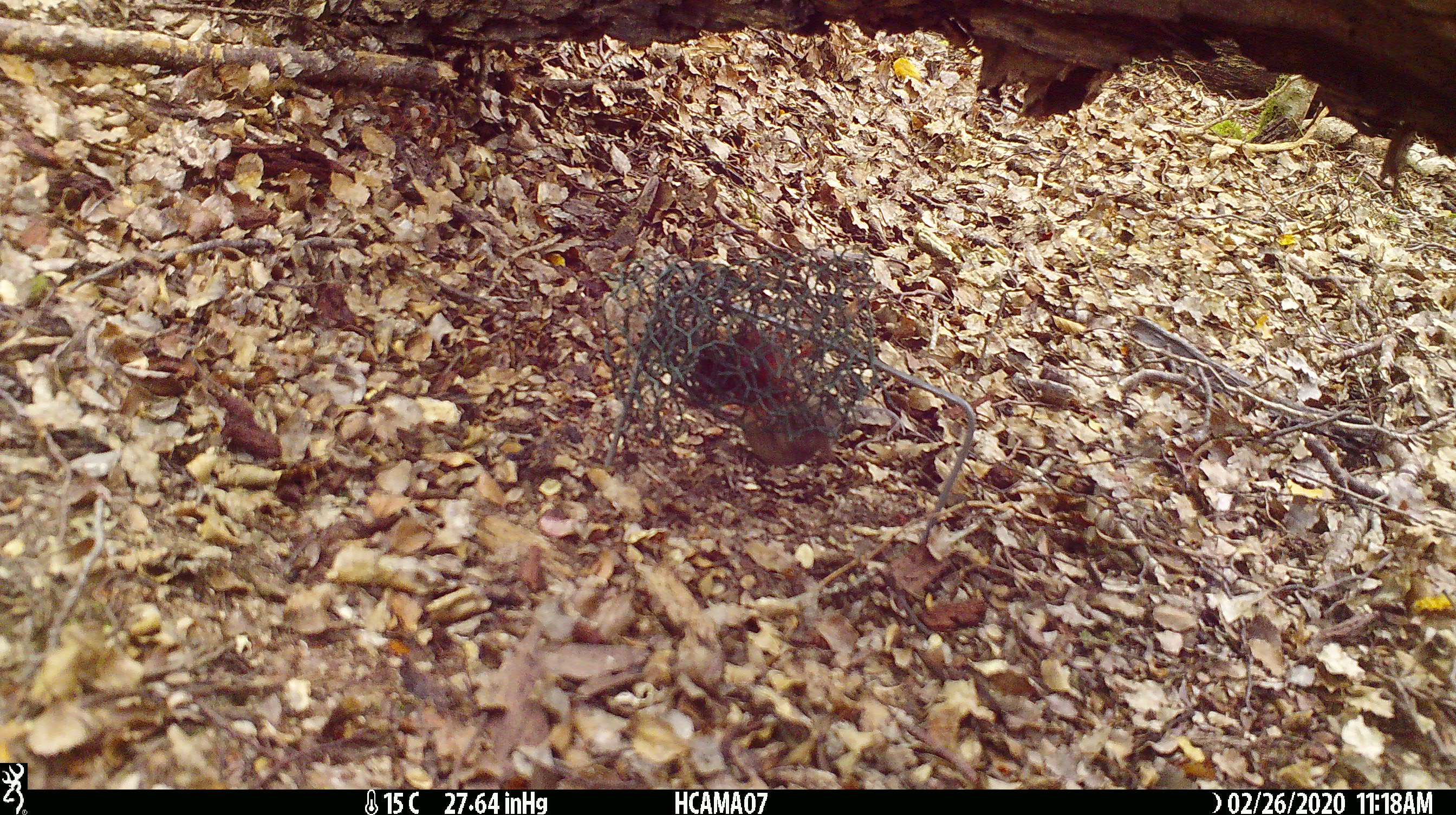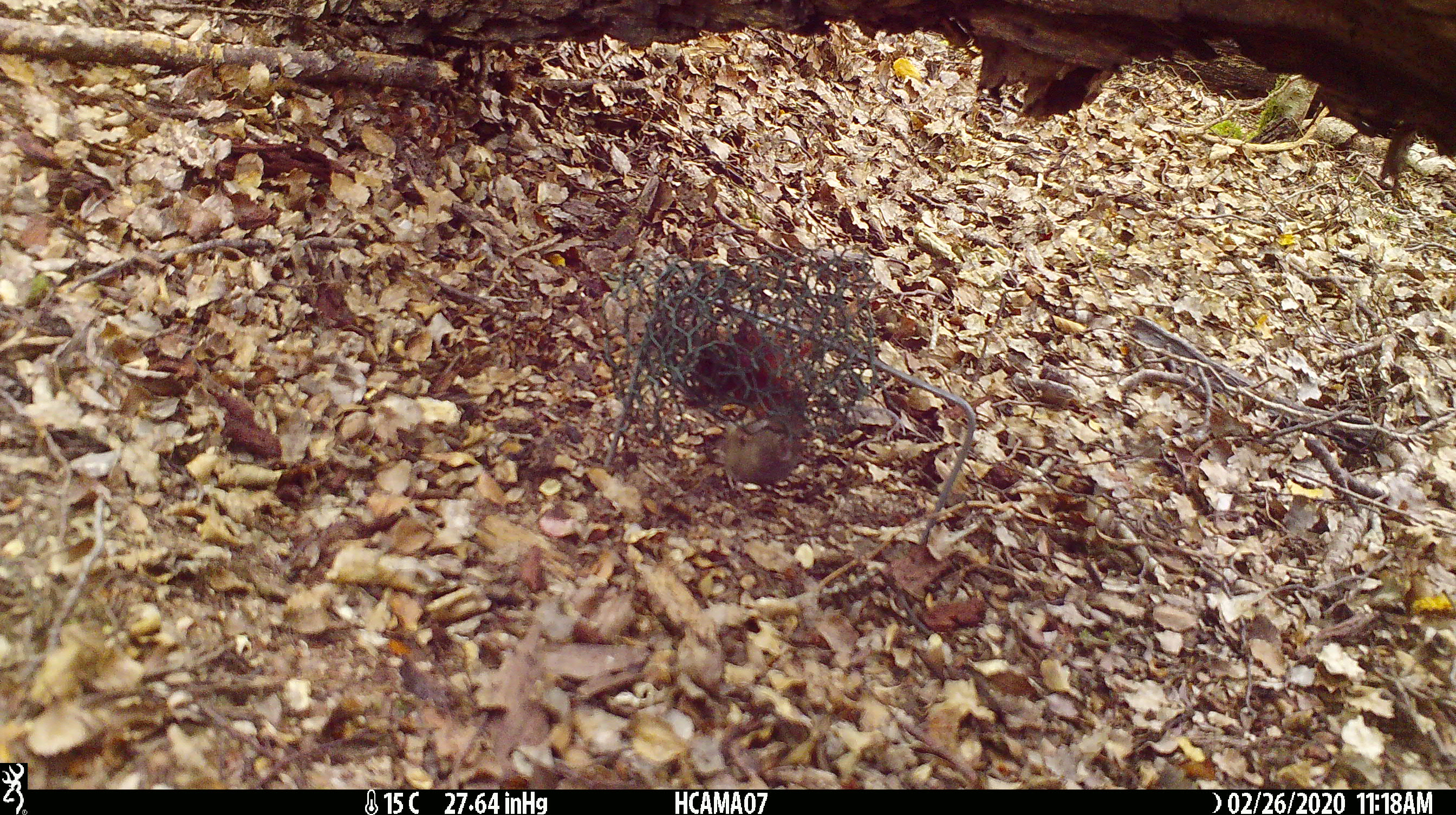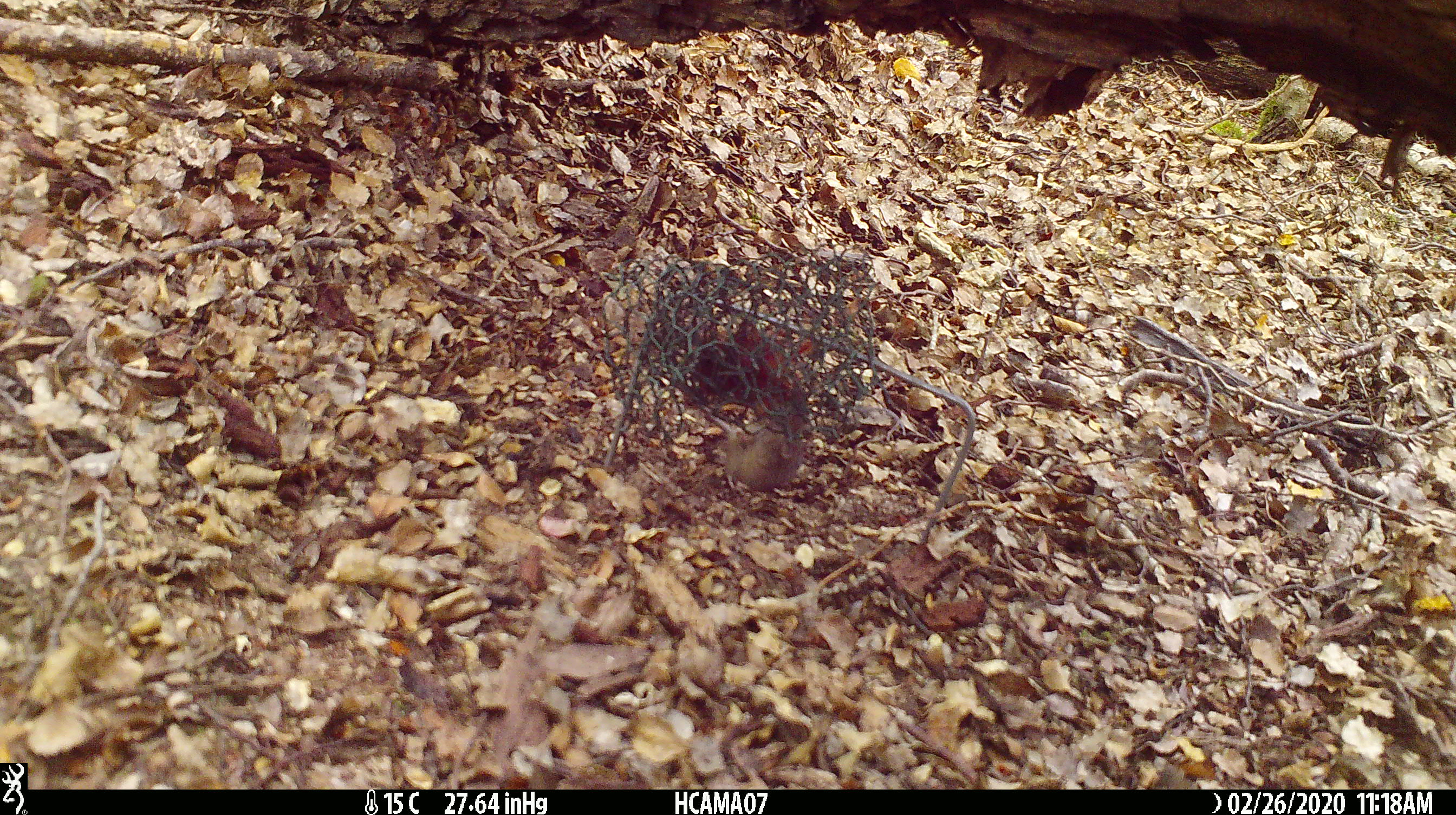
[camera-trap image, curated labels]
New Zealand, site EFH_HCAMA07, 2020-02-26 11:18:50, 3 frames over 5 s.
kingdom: Animalia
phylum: Chordata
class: Mammalia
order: Rodentia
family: Muridae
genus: Mus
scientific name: Mus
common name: mouse